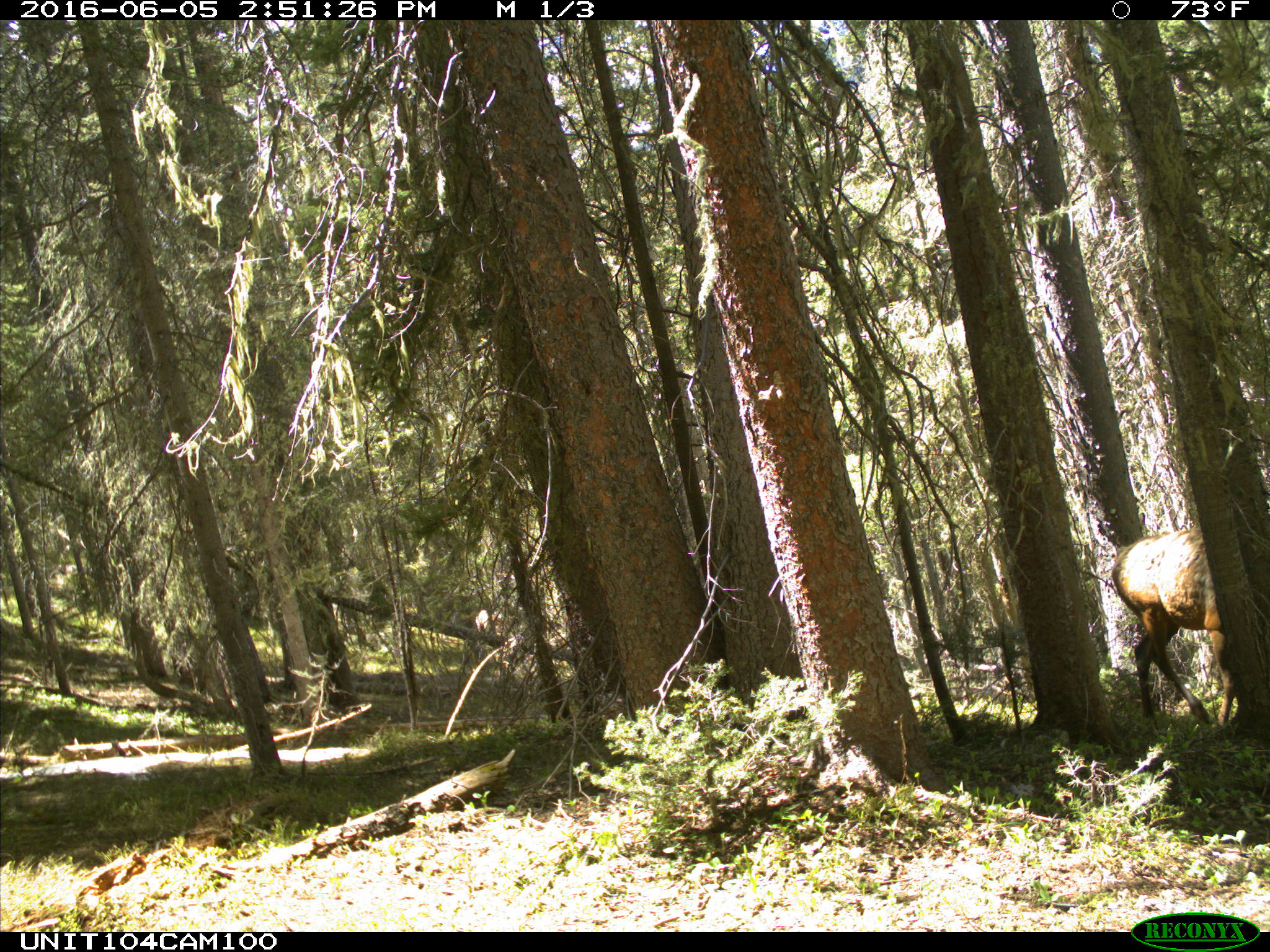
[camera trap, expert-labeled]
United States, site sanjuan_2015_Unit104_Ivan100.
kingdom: Animalia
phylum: Chordata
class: Mammalia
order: Artiodactyla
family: Cervidae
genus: Cervus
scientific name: Cervus elaphus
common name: red deer